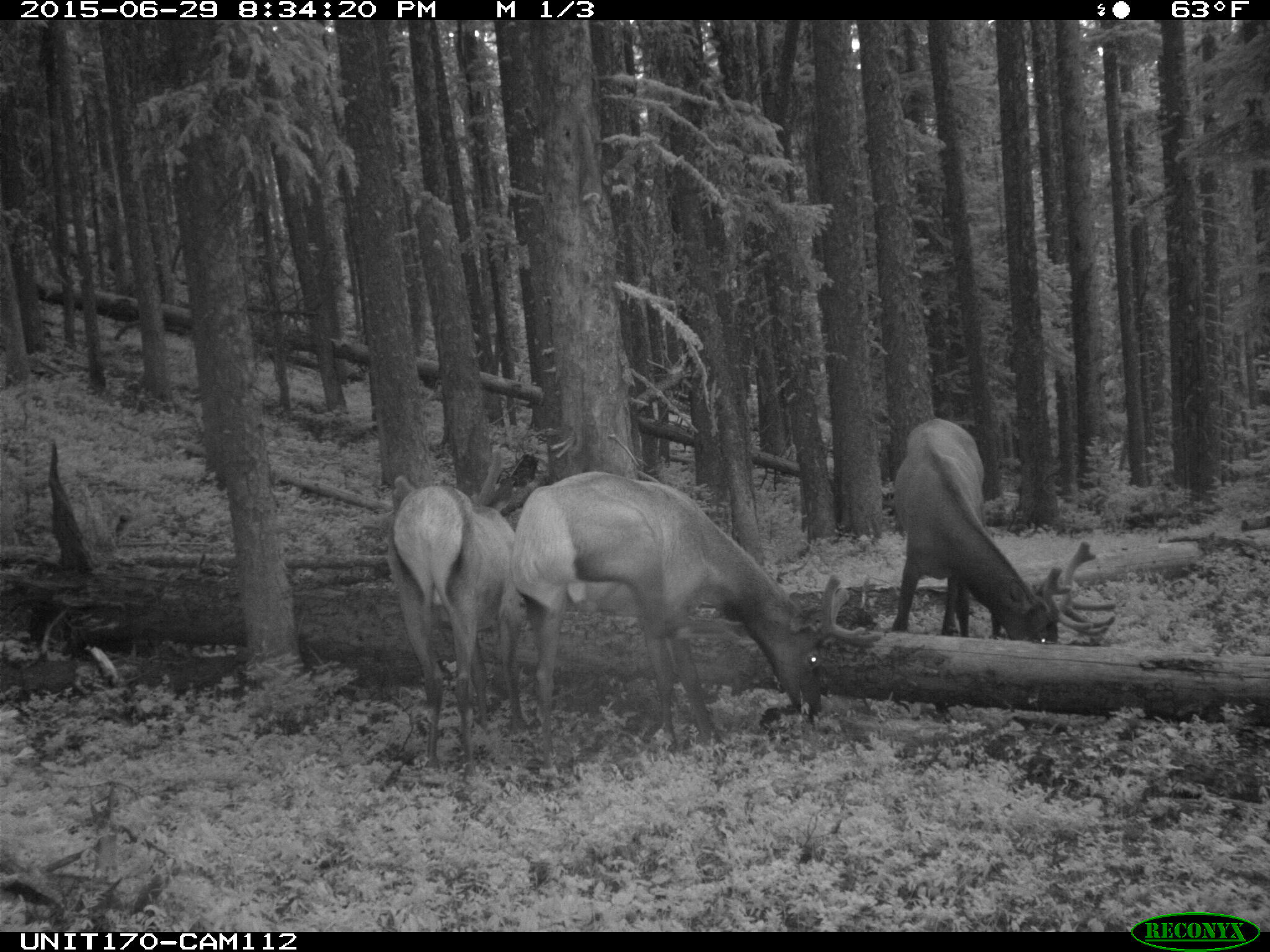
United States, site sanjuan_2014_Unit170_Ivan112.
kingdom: Animalia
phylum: Chordata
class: Mammalia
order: Artiodactyla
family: Cervidae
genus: Cervus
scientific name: Cervus elaphus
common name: red deer